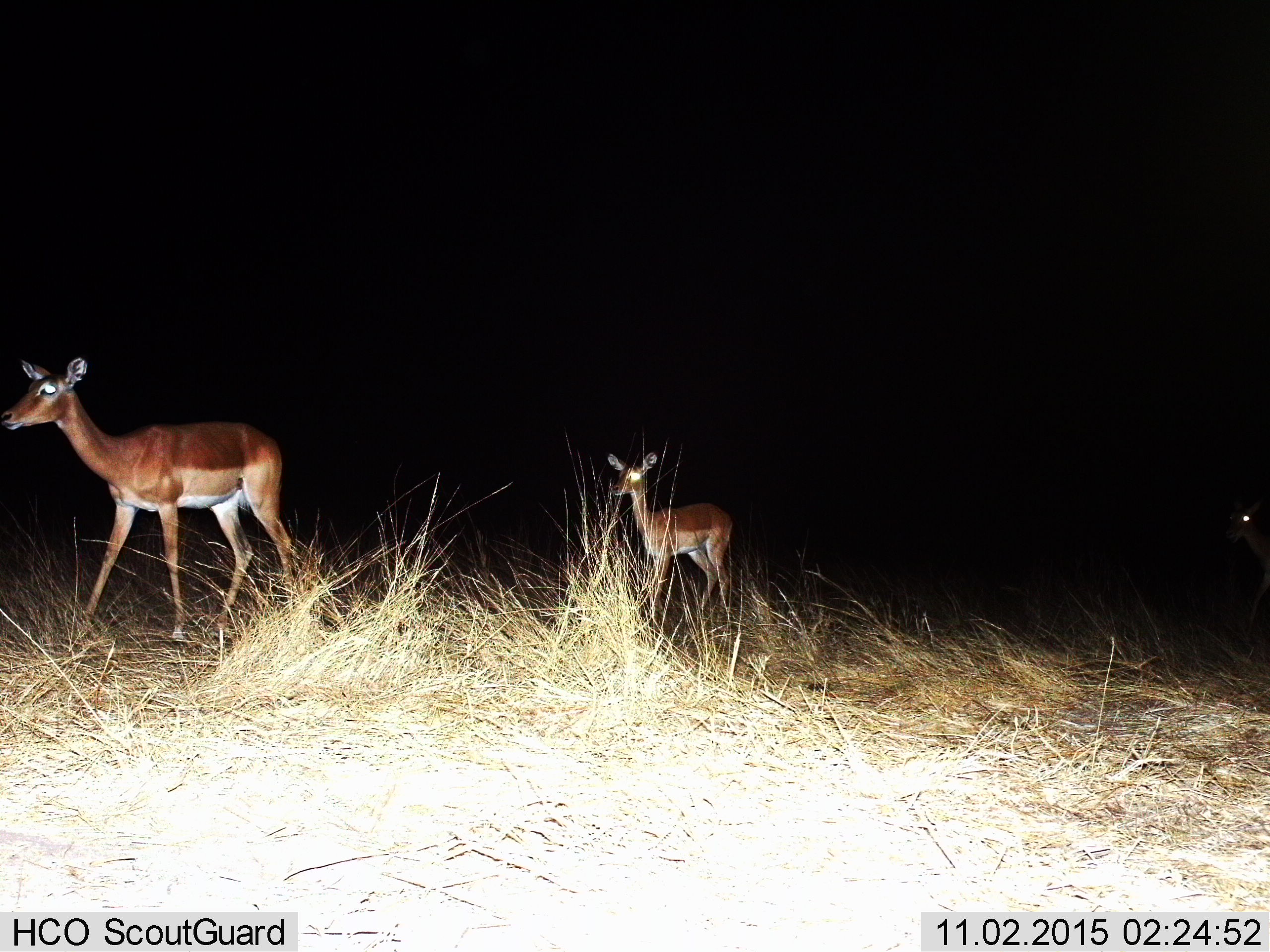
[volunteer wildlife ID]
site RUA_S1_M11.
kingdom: Animalia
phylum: Chordata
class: Mammalia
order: Artiodactyla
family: Bovidae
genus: Aepyceros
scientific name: Aepyceros melampus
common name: impala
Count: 3.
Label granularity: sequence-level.